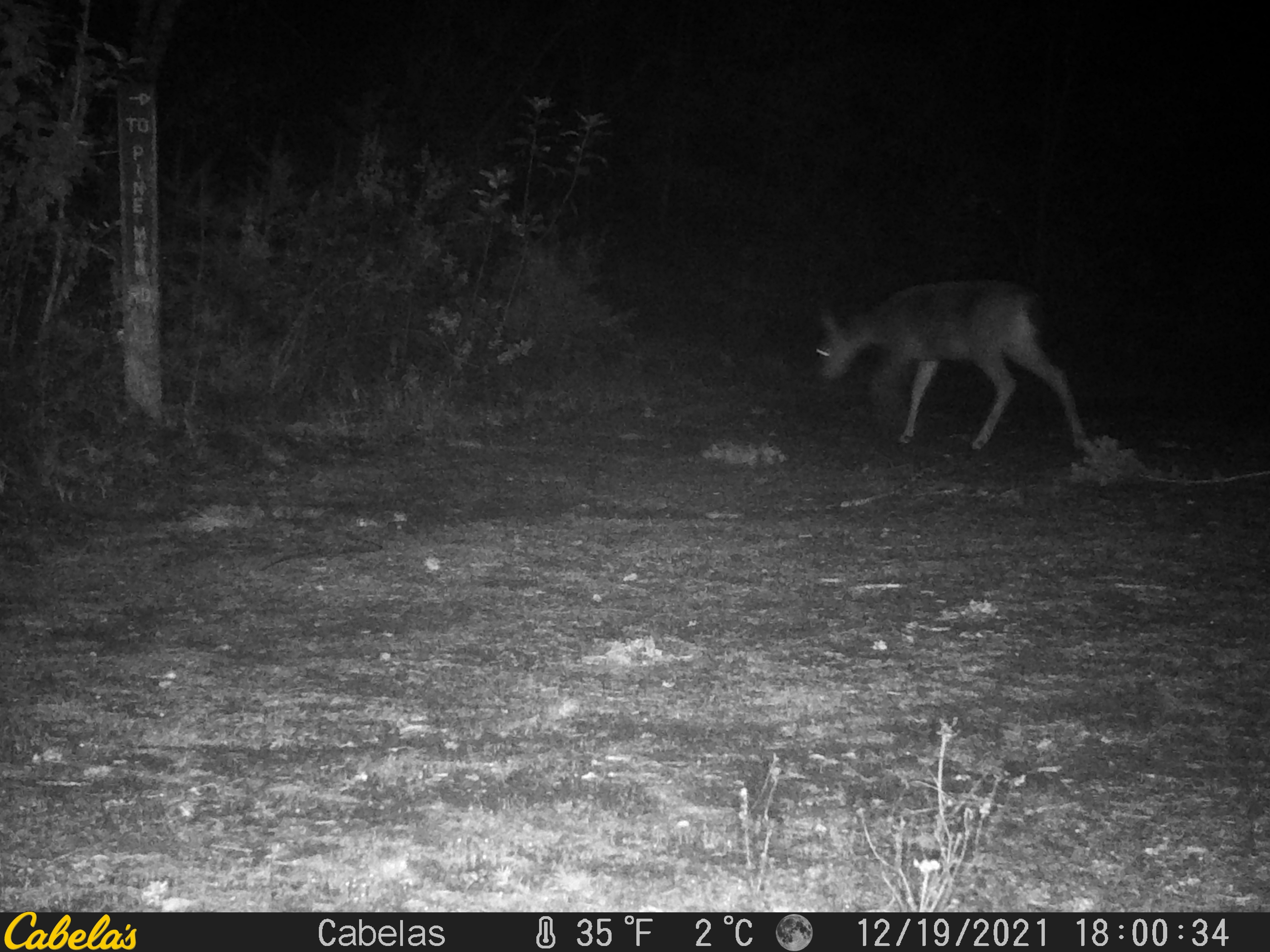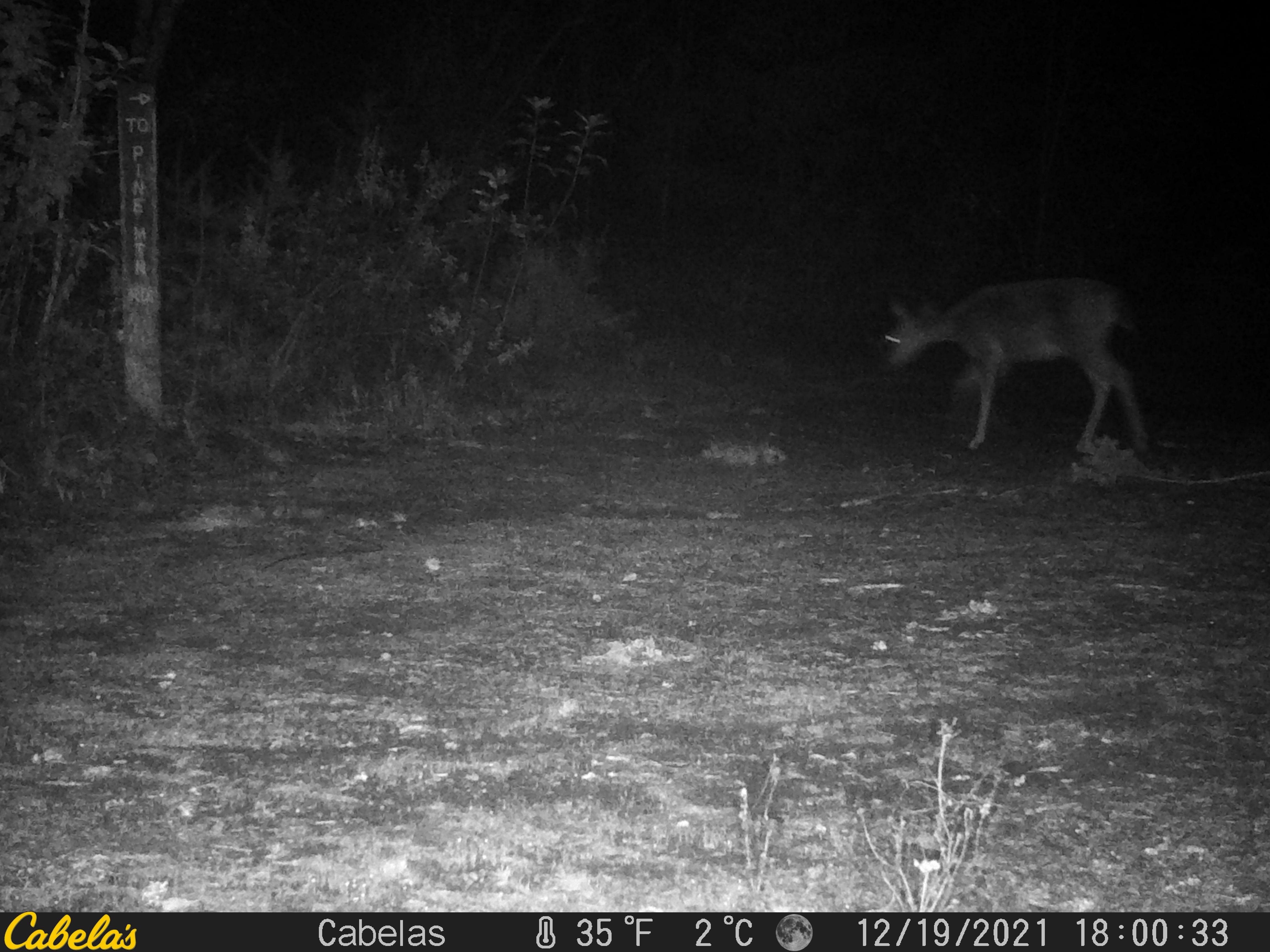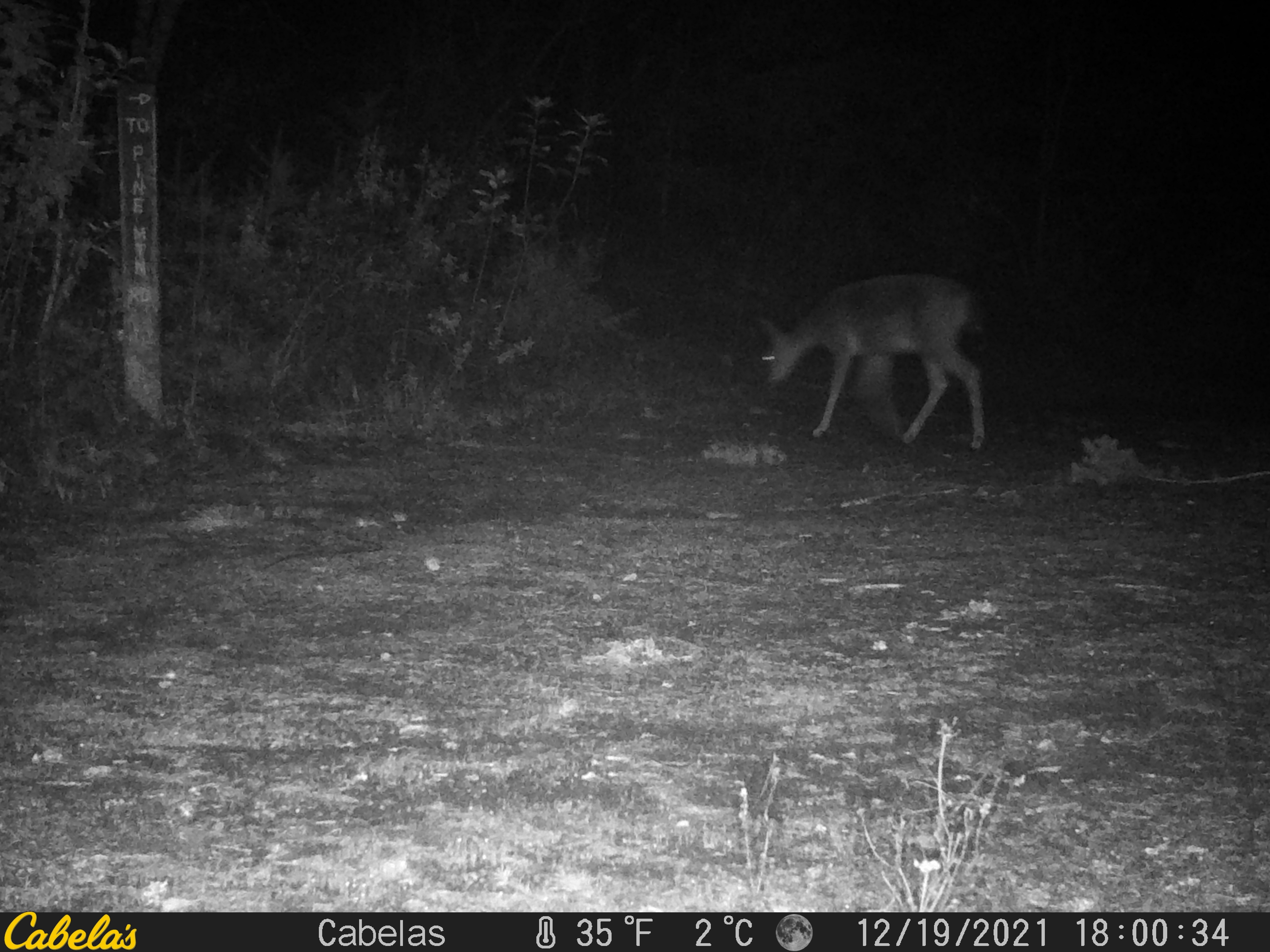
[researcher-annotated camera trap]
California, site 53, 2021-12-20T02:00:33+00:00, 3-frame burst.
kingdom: Animalia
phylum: Chordata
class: Mammalia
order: Artiodactyla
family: Cervidae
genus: Odocoileus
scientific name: Odocoileus hemionus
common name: mule deer